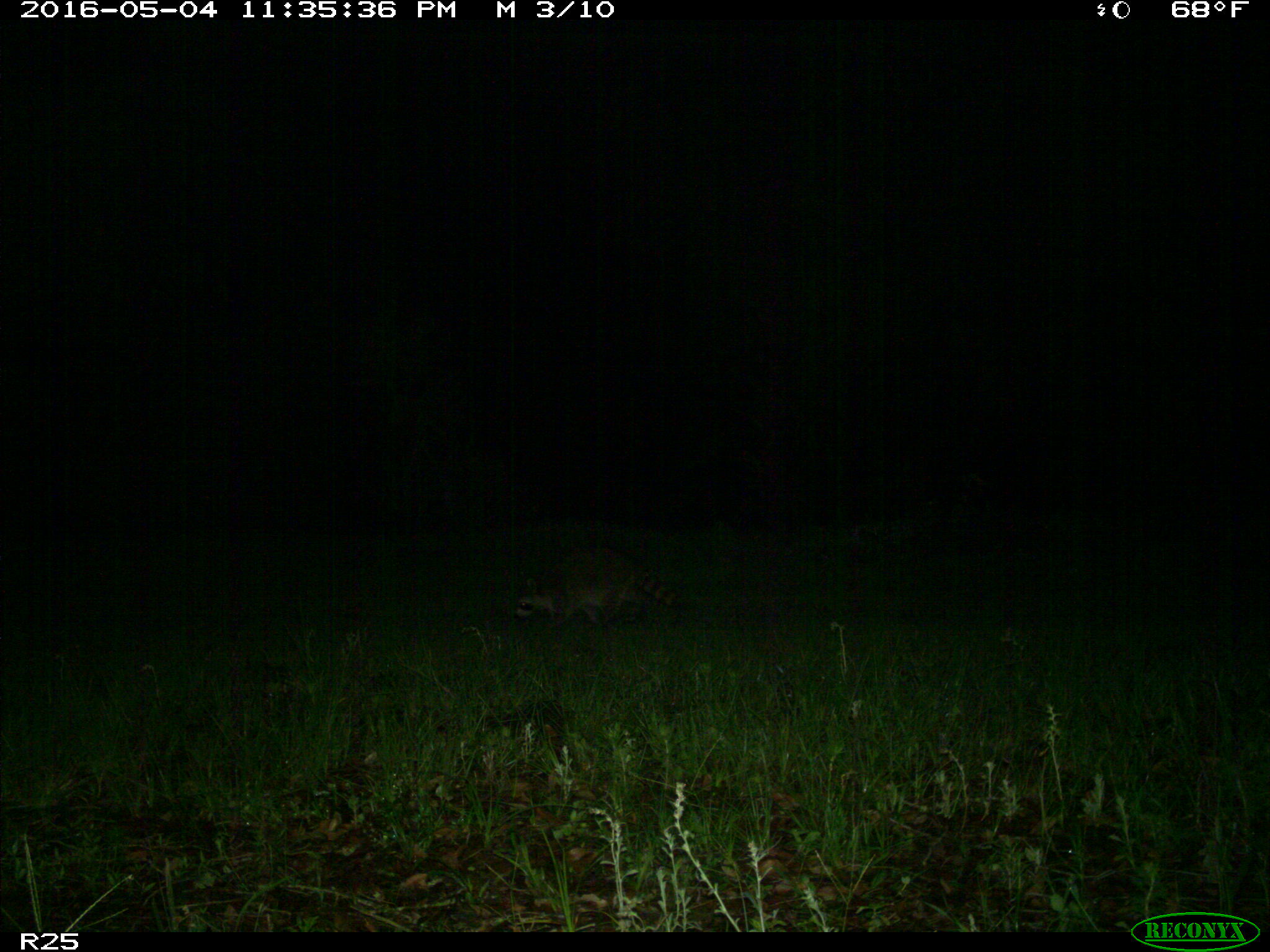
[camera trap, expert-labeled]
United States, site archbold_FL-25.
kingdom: Animalia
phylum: Chordata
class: Mammalia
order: Carnivora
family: Procyonidae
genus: Procyon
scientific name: Procyon lotor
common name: common raccoon